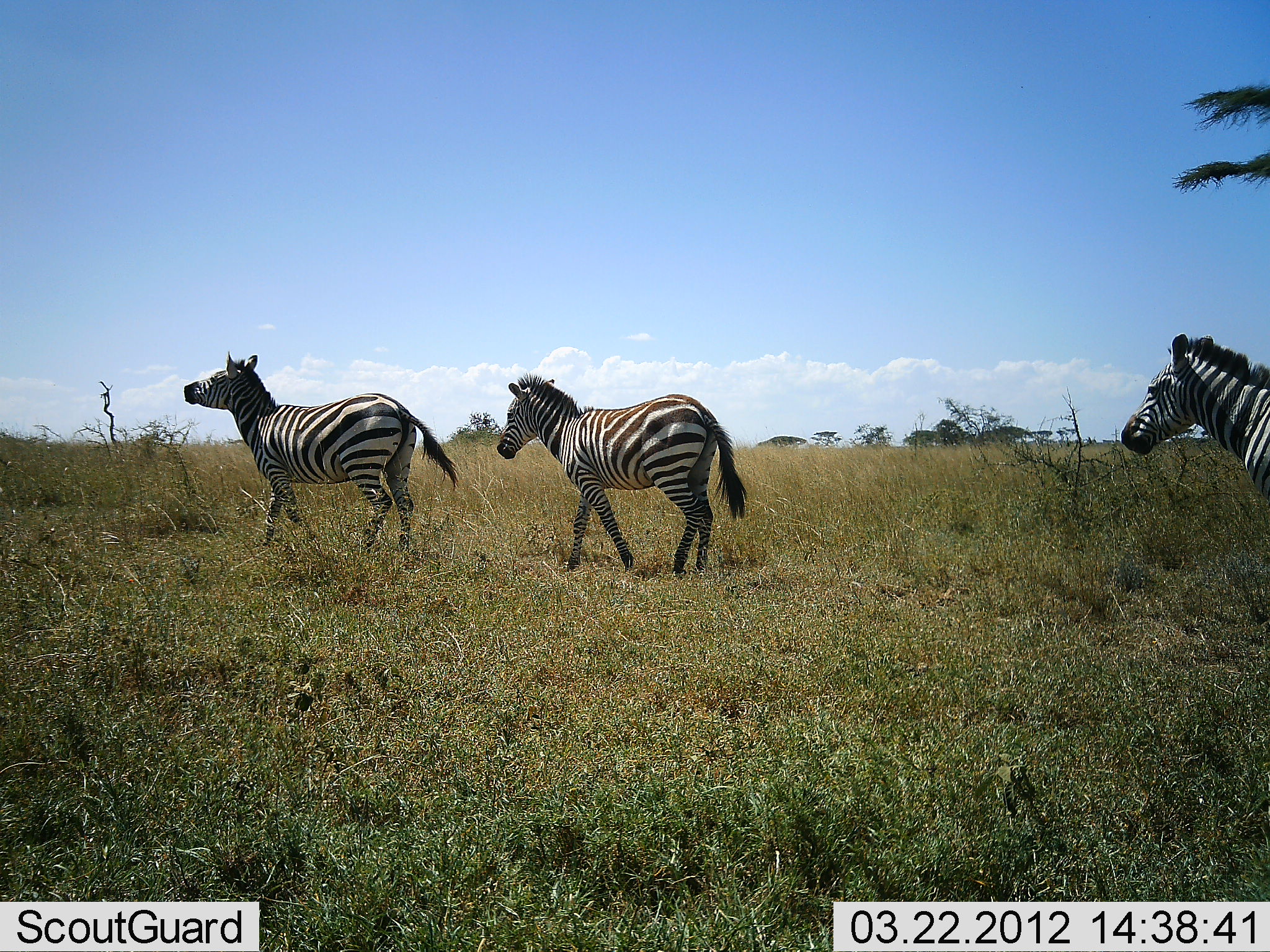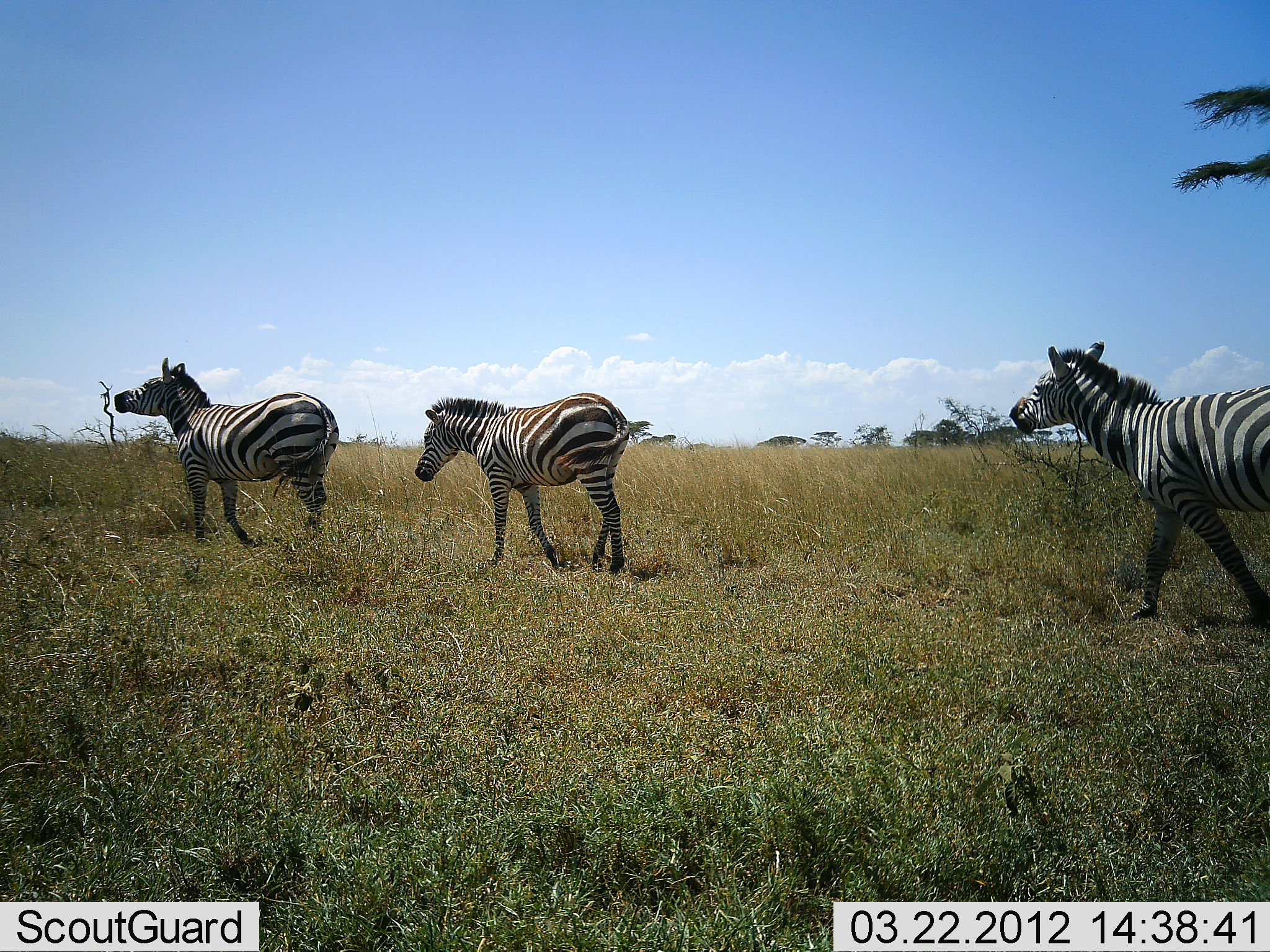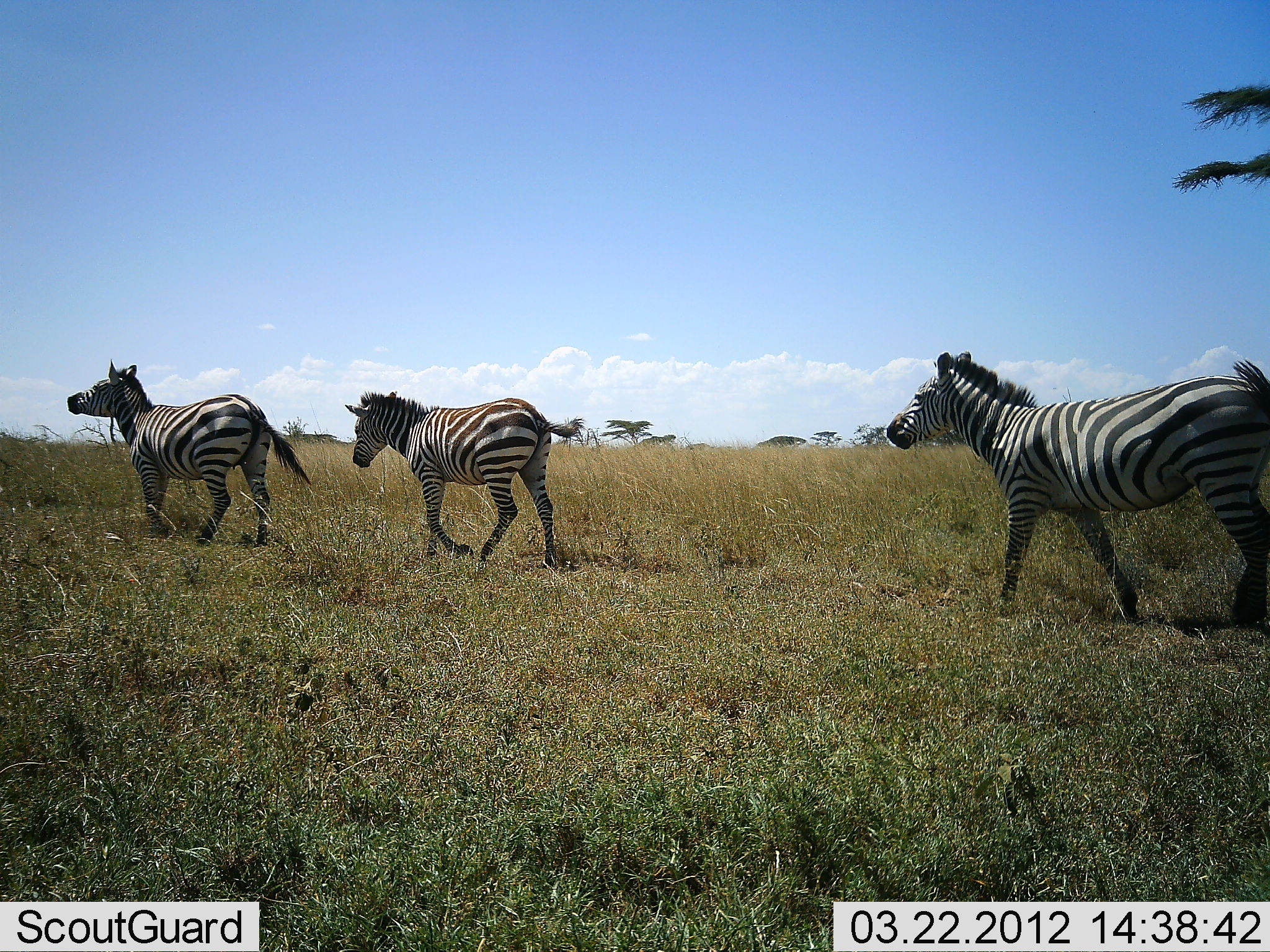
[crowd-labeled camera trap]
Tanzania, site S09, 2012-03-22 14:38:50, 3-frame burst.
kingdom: Animalia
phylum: Chordata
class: Mammalia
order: Perissodactyla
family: Equidae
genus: Equus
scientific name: Equus quagga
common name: plains zebra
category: zebra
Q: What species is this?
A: Zebra (plains zebra) (Equus quagga).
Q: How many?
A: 3.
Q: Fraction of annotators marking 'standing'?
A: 0%.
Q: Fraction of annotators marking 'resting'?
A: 0%.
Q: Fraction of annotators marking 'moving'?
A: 100%.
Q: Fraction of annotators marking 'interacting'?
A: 0%.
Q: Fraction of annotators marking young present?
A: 4%.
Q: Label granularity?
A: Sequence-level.